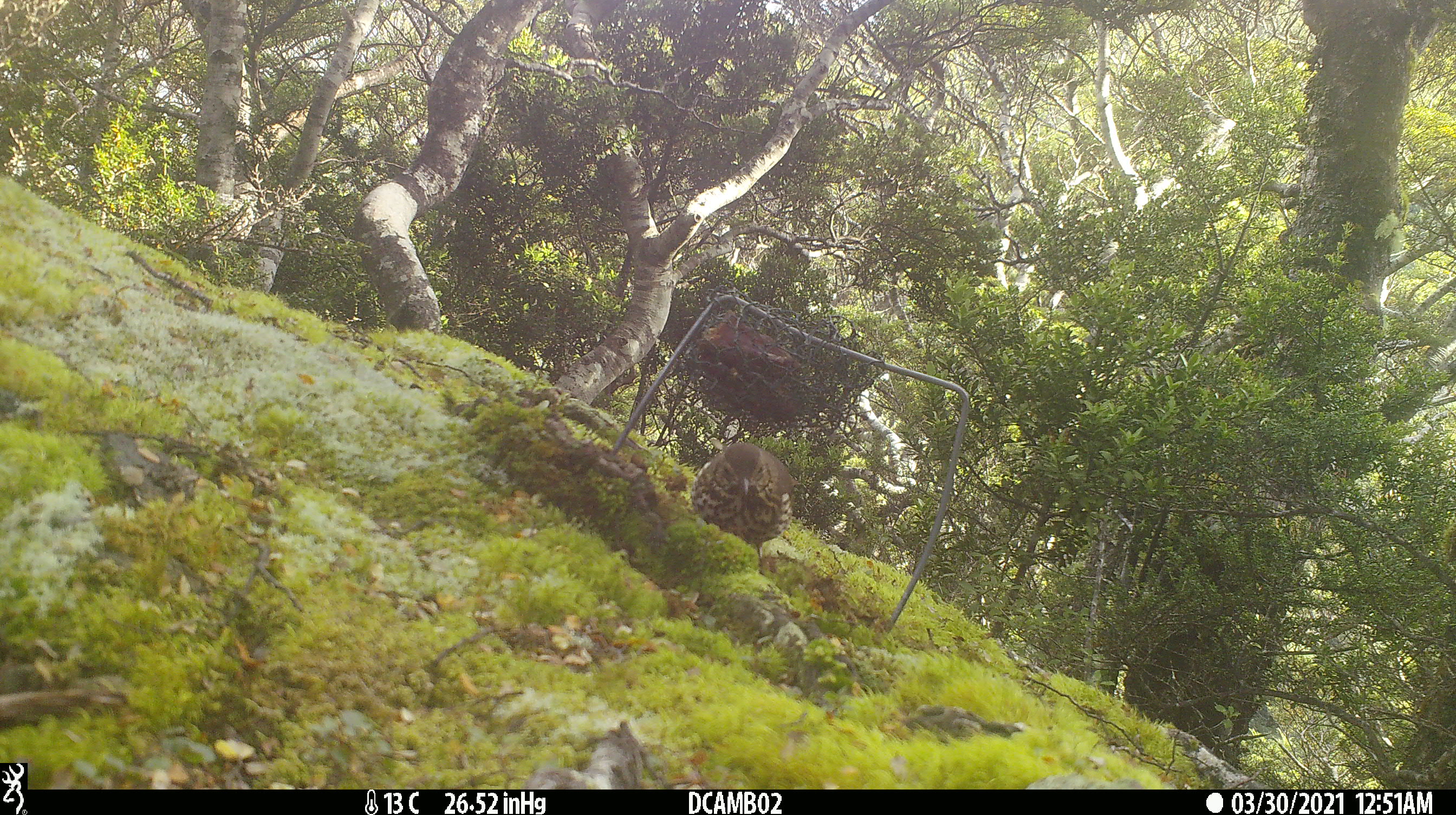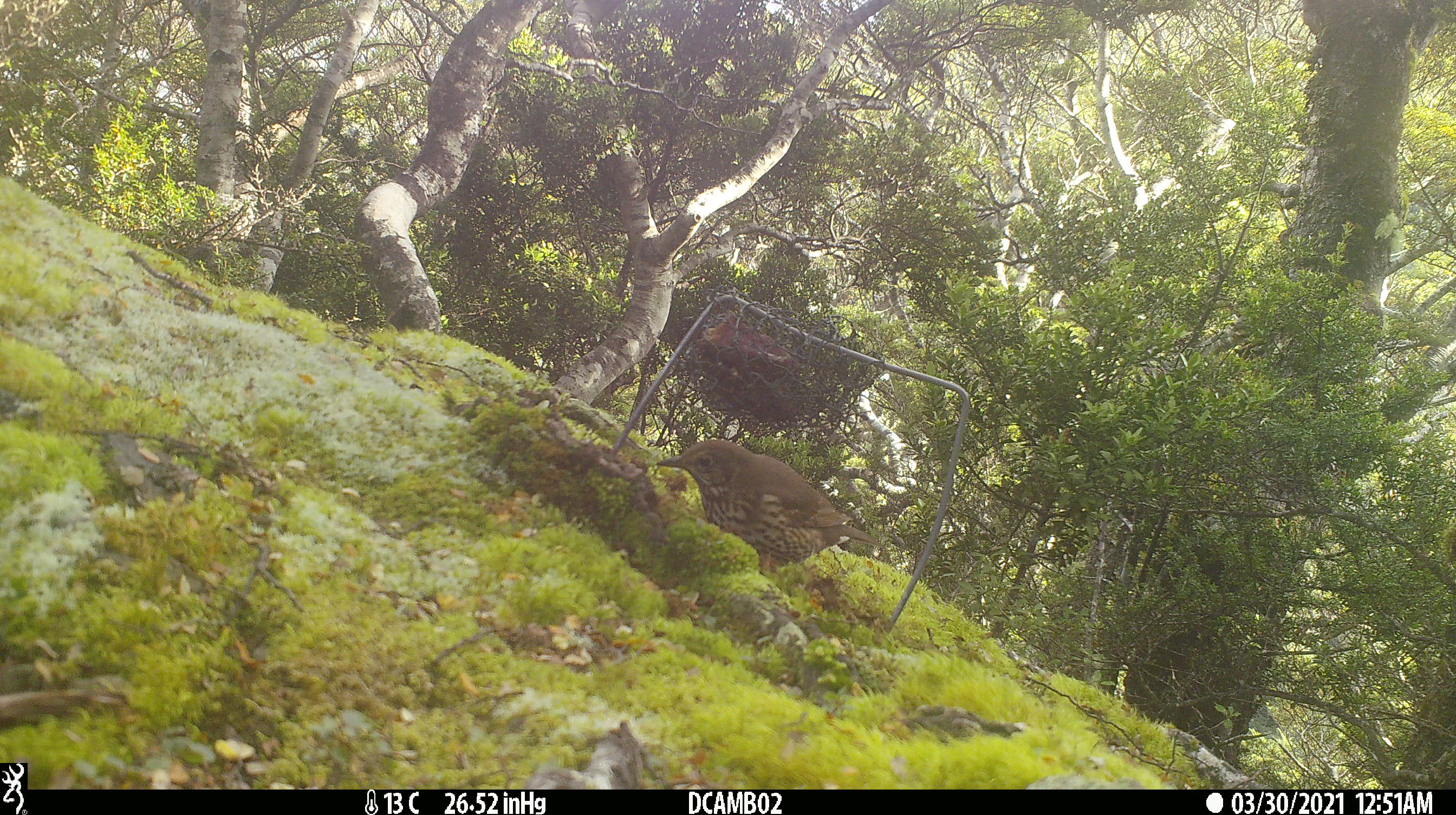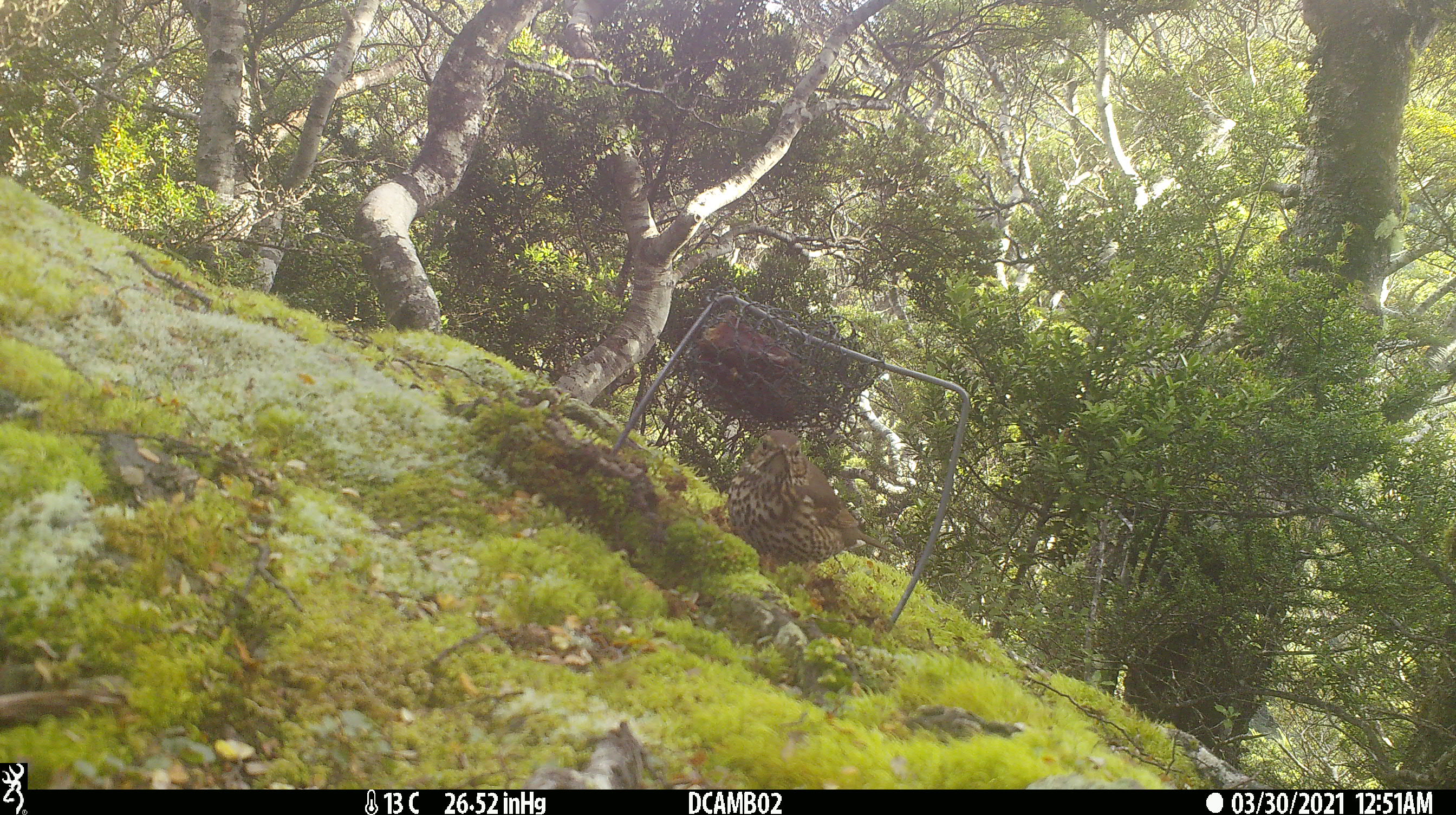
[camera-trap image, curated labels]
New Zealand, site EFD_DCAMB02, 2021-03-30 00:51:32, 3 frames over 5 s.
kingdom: Animalia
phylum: Chordata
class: Aves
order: Passeriformes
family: Turdidae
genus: Turdus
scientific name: Turdus philomelos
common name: song thrush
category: thrush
Thrush (song thrush) (Turdus philomelos).